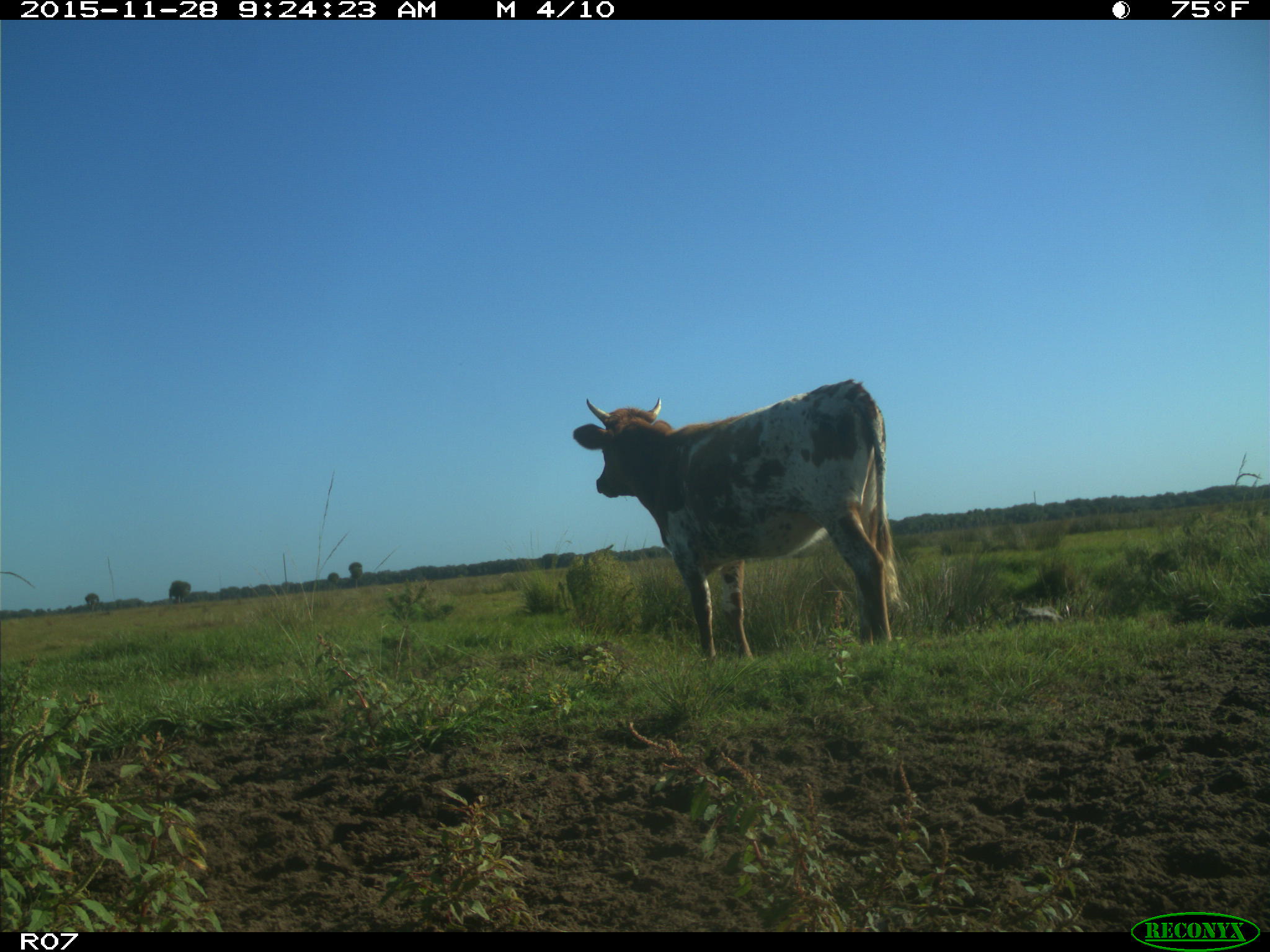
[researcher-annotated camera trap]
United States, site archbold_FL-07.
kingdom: Animalia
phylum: Chordata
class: Mammalia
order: Artiodactyla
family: Bovidae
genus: Bos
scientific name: Bos taurus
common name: domestic cow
Bos taurus (domestic cow).